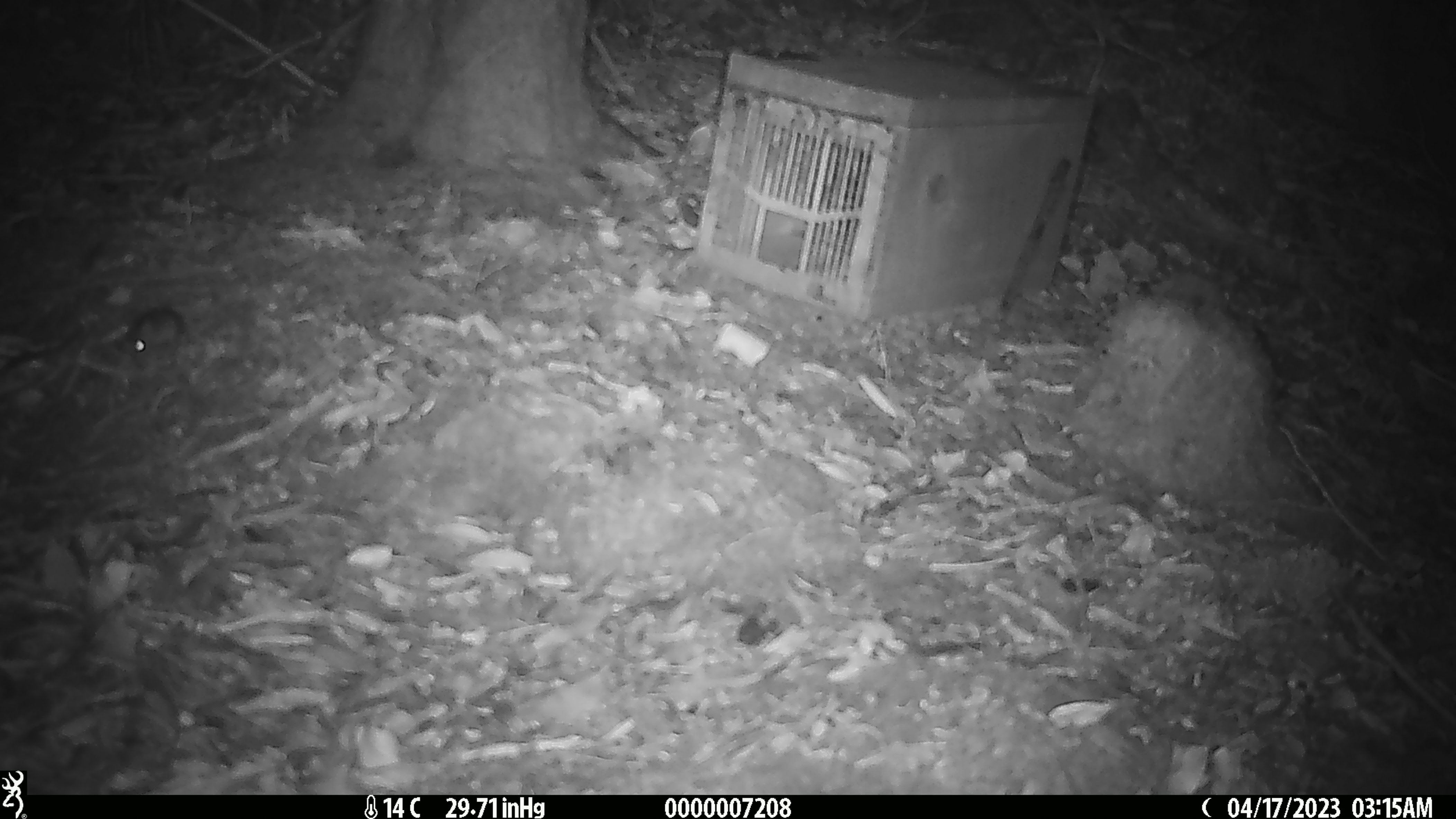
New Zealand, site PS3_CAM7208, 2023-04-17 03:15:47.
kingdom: Animalia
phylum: Chordata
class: Mammalia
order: Rodentia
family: Muridae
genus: Mus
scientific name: Mus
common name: mouse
Mouse (Mus).